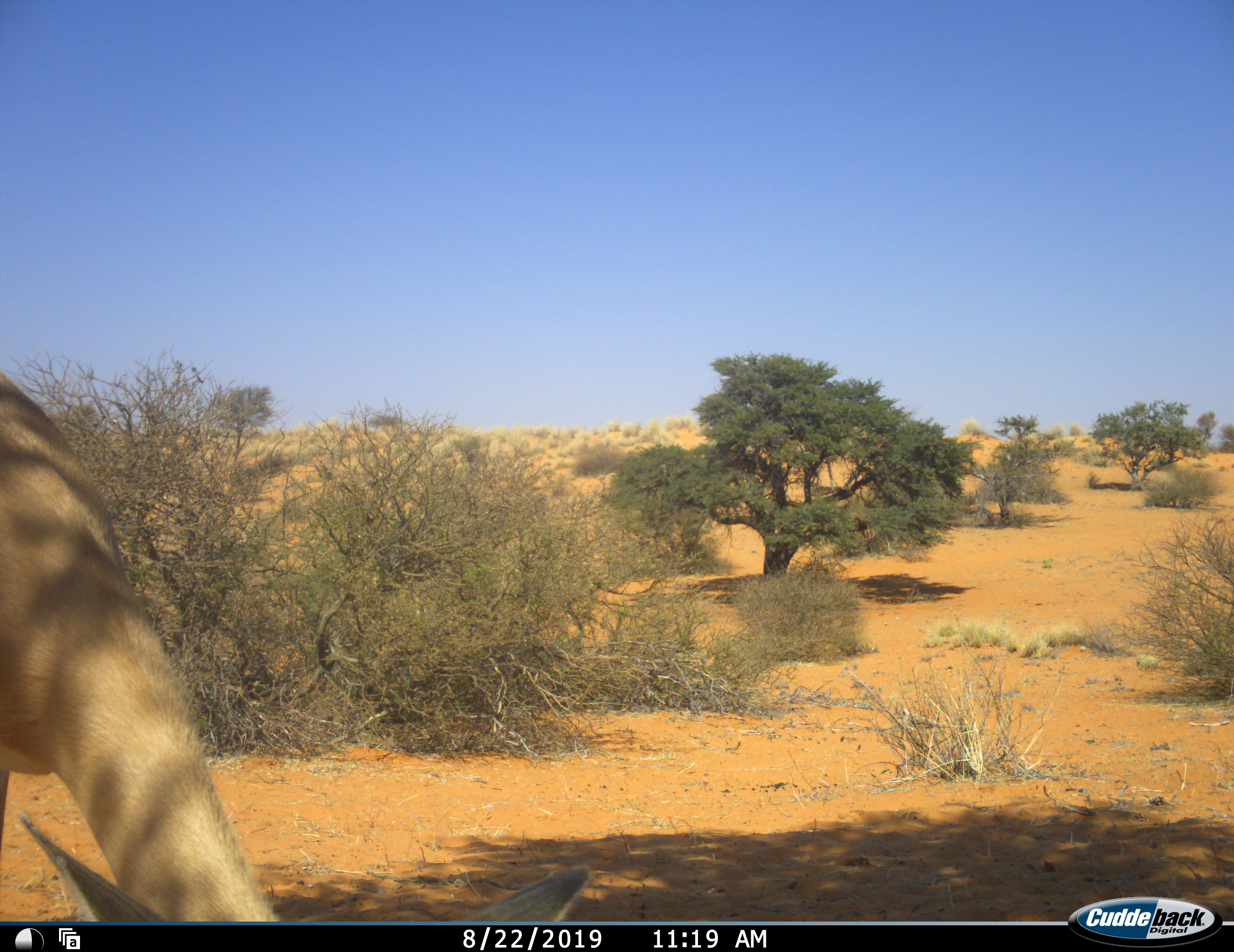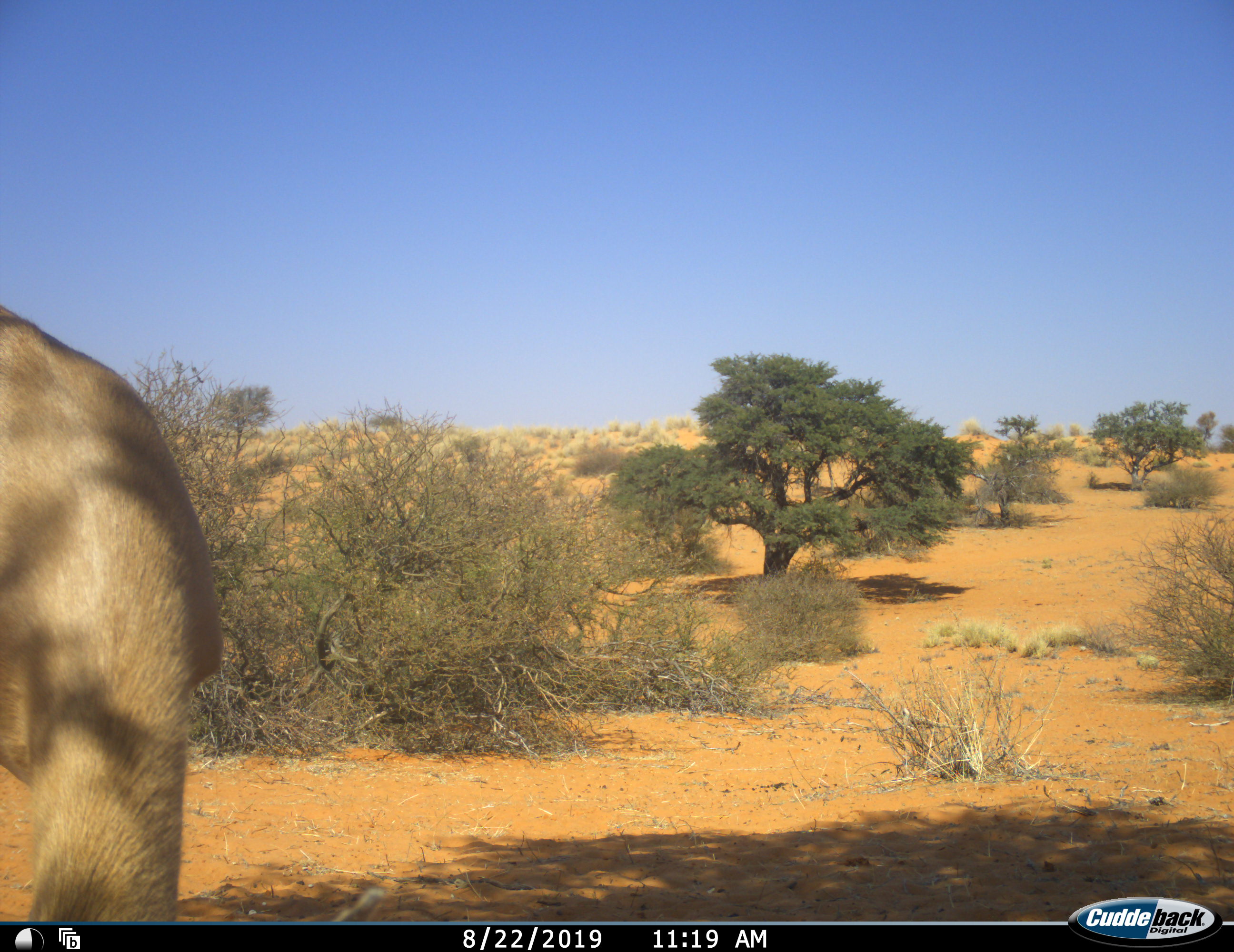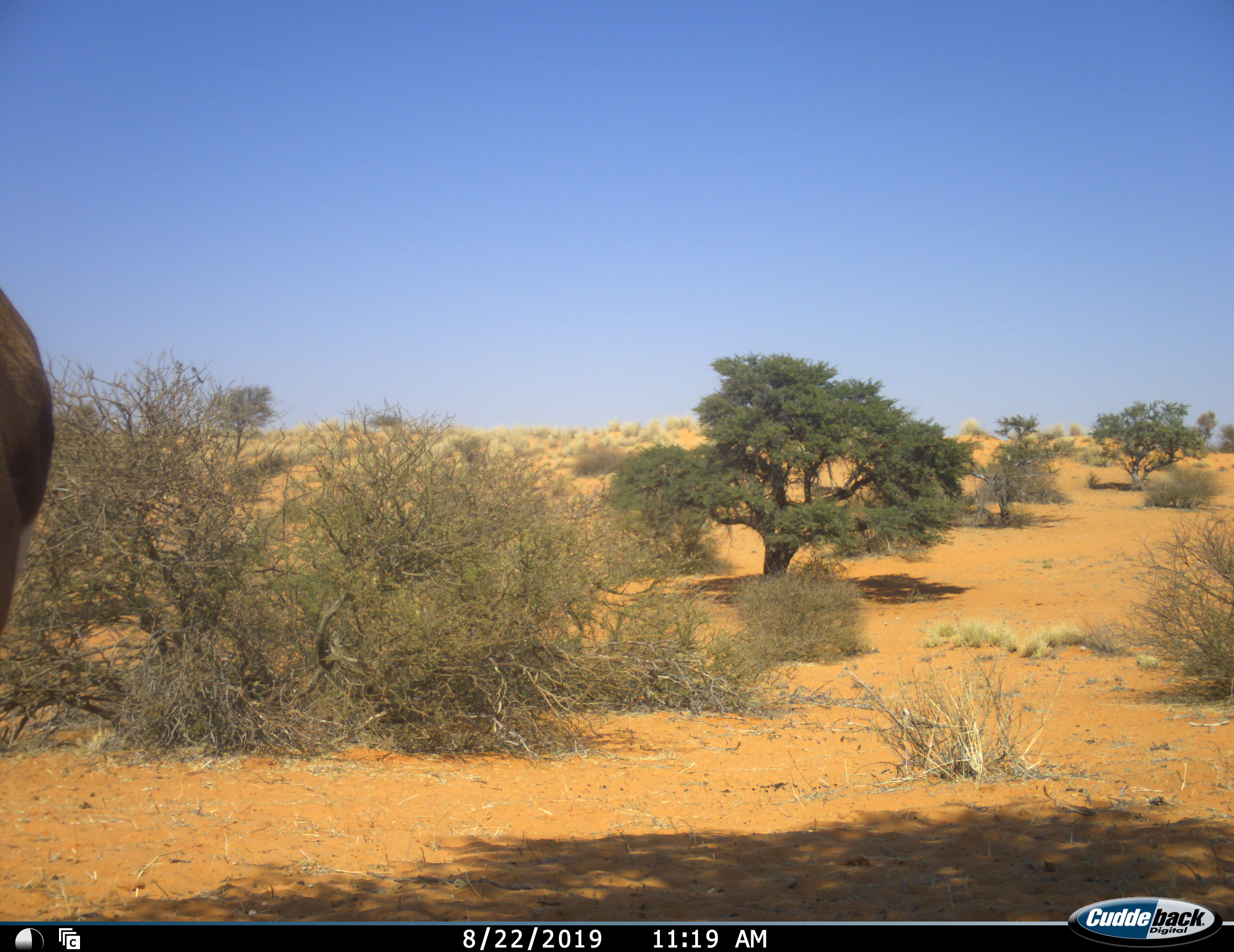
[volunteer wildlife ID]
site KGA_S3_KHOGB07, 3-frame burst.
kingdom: Animalia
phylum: Chordata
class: Mammalia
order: Artiodactyla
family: Bovidae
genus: Antidorcas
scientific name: Antidorcas marsupialis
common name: springbok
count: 1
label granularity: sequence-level